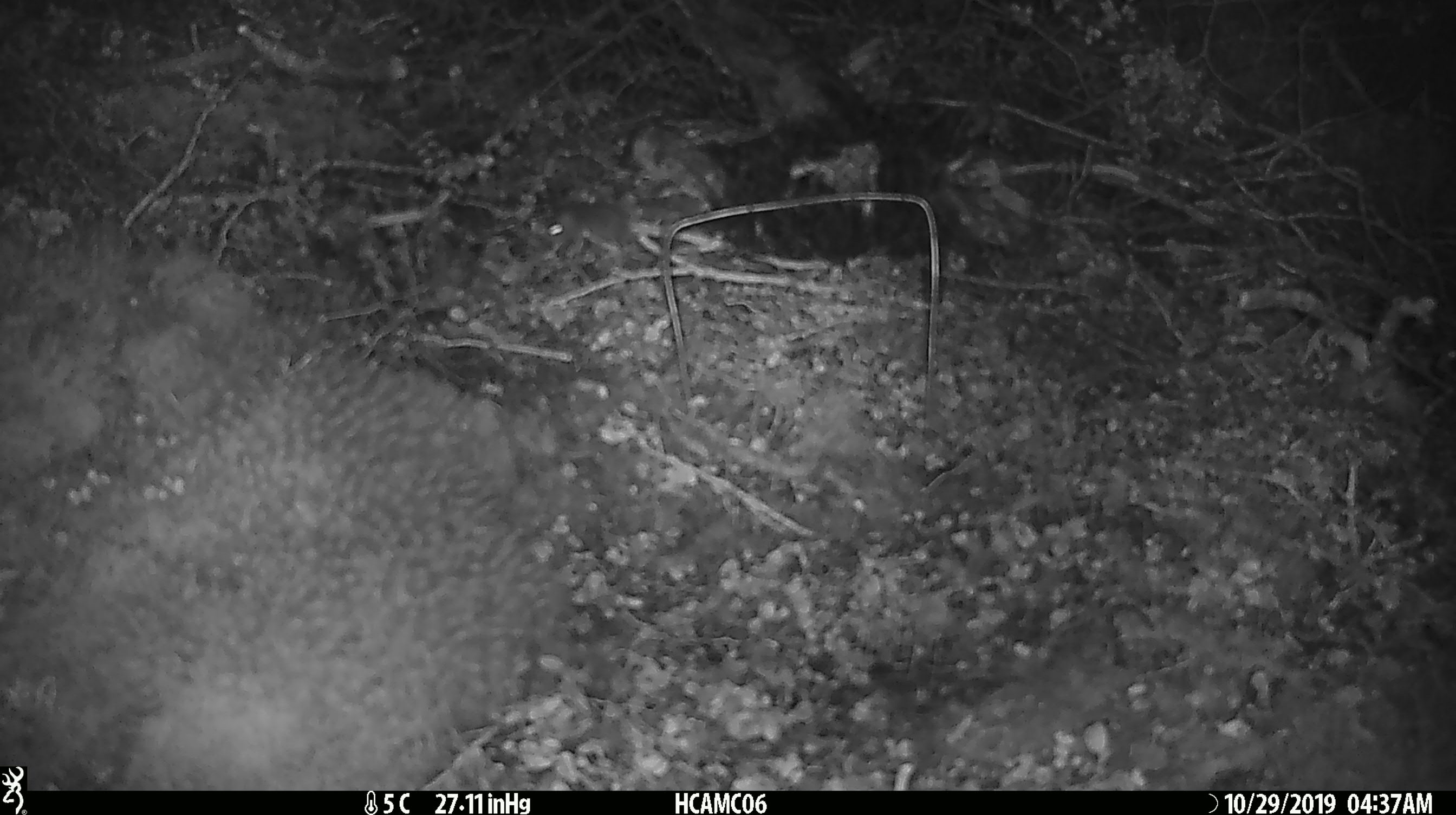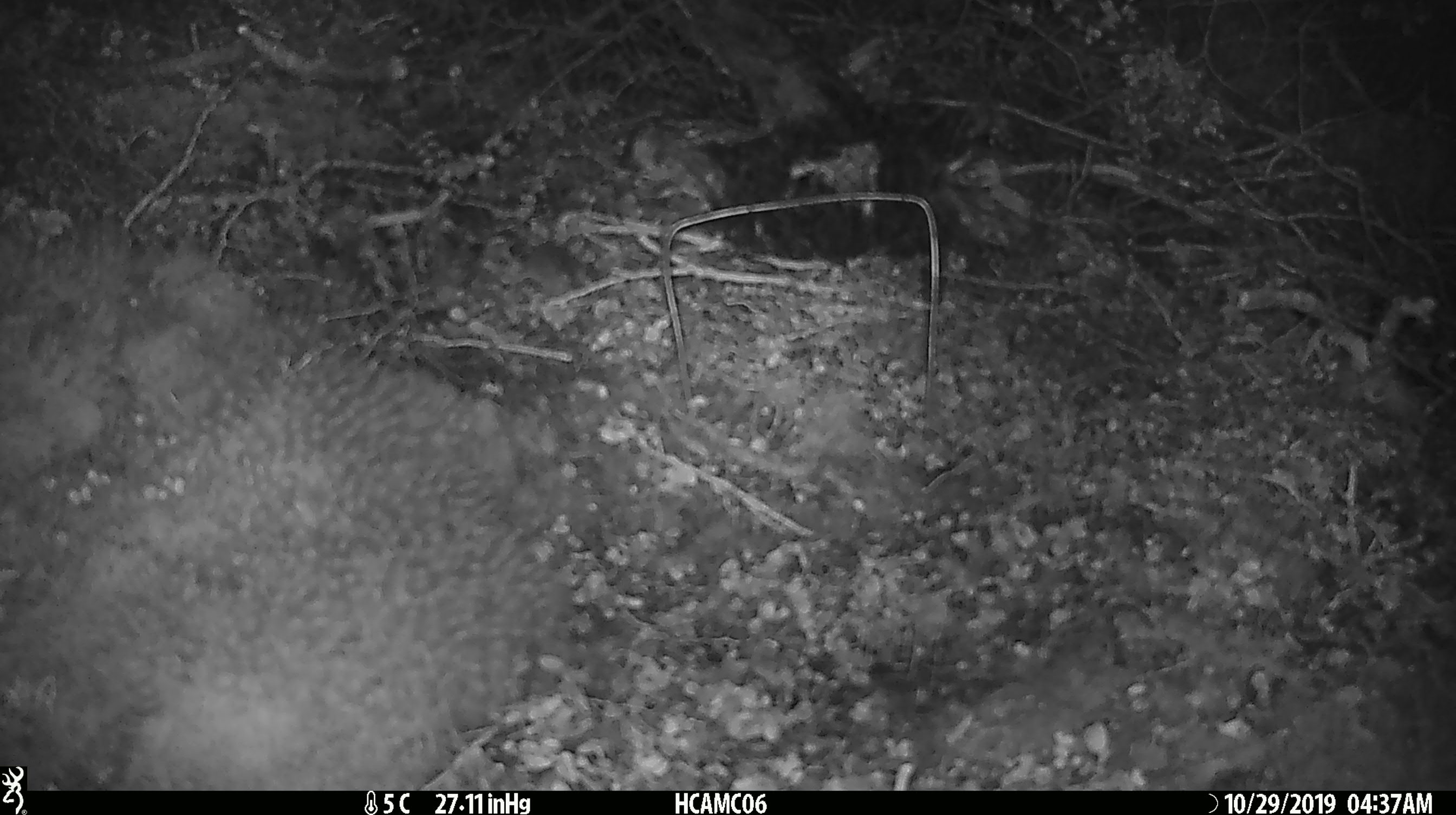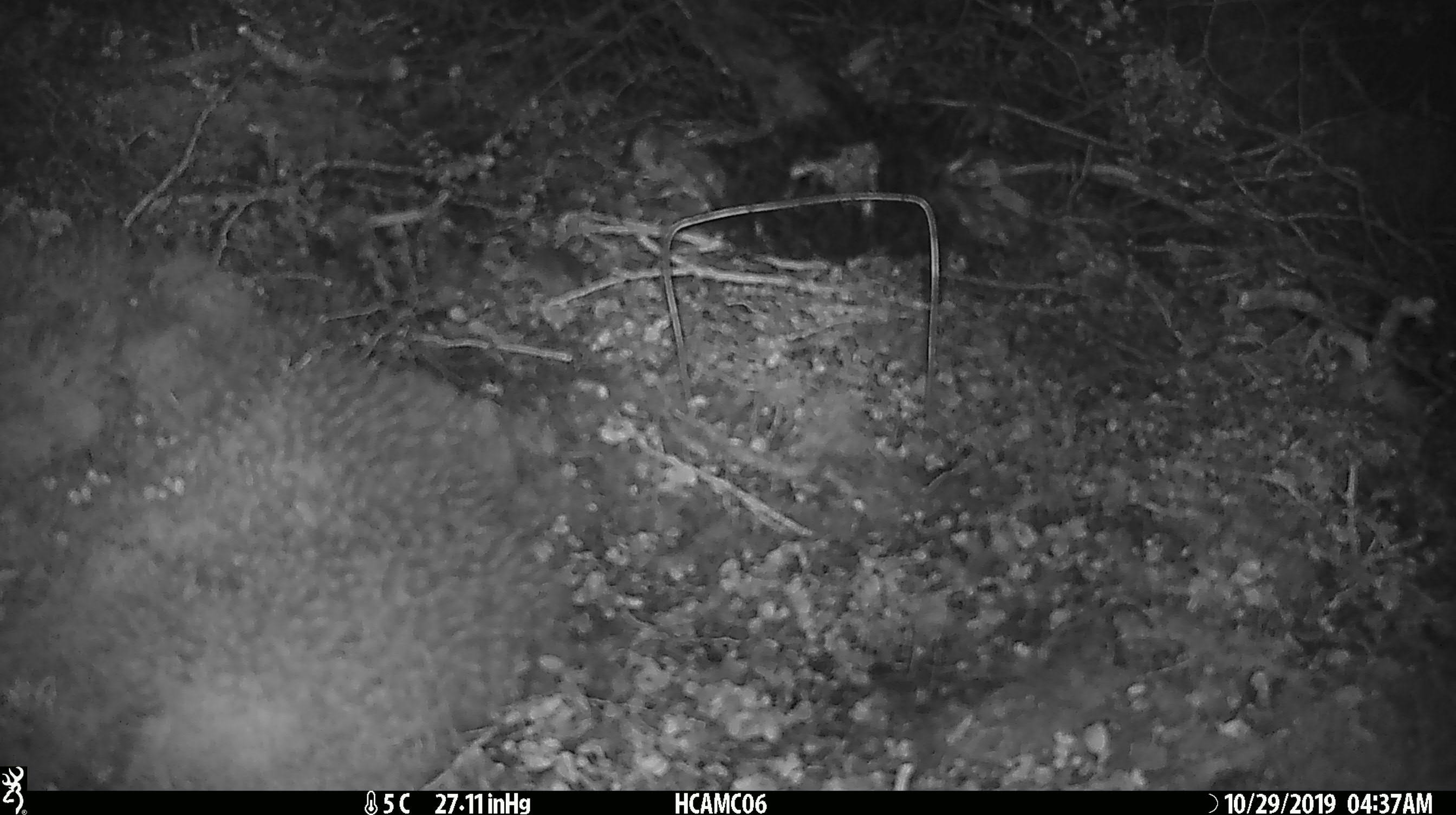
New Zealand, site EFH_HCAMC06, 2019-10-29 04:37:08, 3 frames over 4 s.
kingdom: Animalia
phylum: Chordata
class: Mammalia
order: Rodentia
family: Muridae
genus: Mus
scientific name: Mus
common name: mouse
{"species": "mouse (Mus)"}